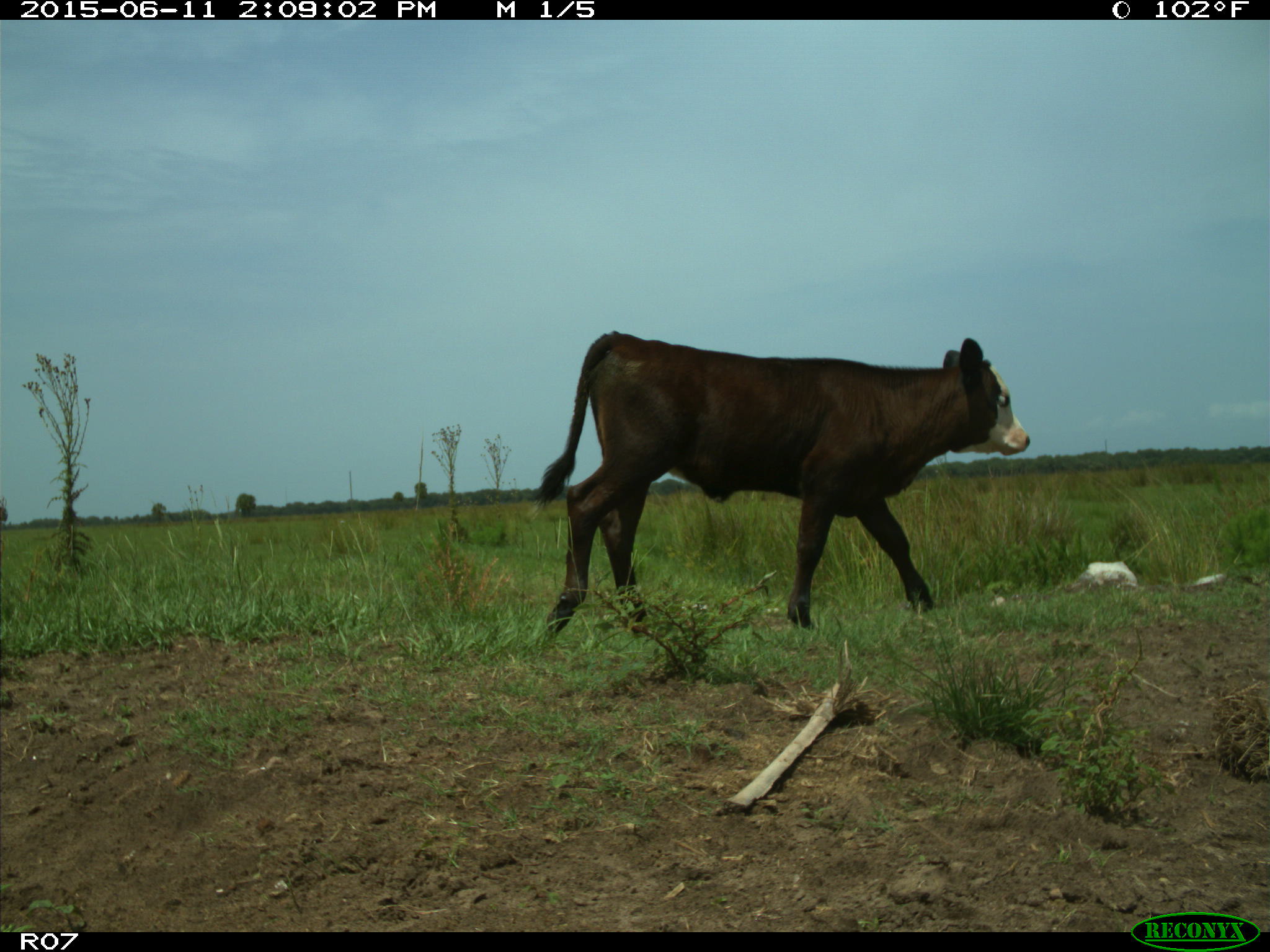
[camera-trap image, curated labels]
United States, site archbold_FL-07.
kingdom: Animalia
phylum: Chordata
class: Mammalia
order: Artiodactyla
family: Bovidae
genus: Bos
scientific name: Bos taurus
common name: domestic cow